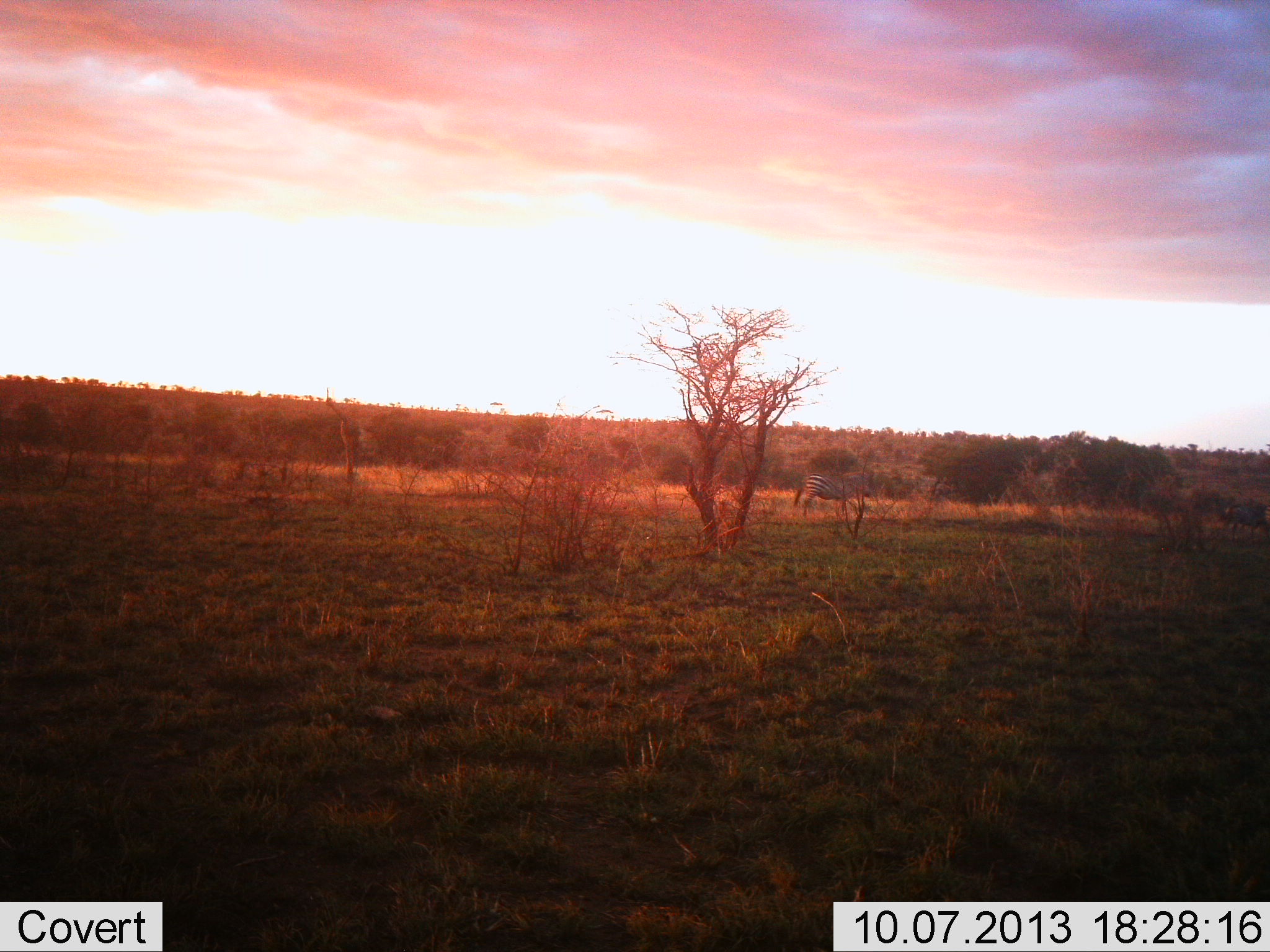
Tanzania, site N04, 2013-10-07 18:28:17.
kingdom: Animalia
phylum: Chordata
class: Mammalia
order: Perissodactyla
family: Equidae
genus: Equus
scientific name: Equus quagga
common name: plains zebra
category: zebra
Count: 1.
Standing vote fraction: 54%.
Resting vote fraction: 0%.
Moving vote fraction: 21%.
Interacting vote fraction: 0%.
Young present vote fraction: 0%.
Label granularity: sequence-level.